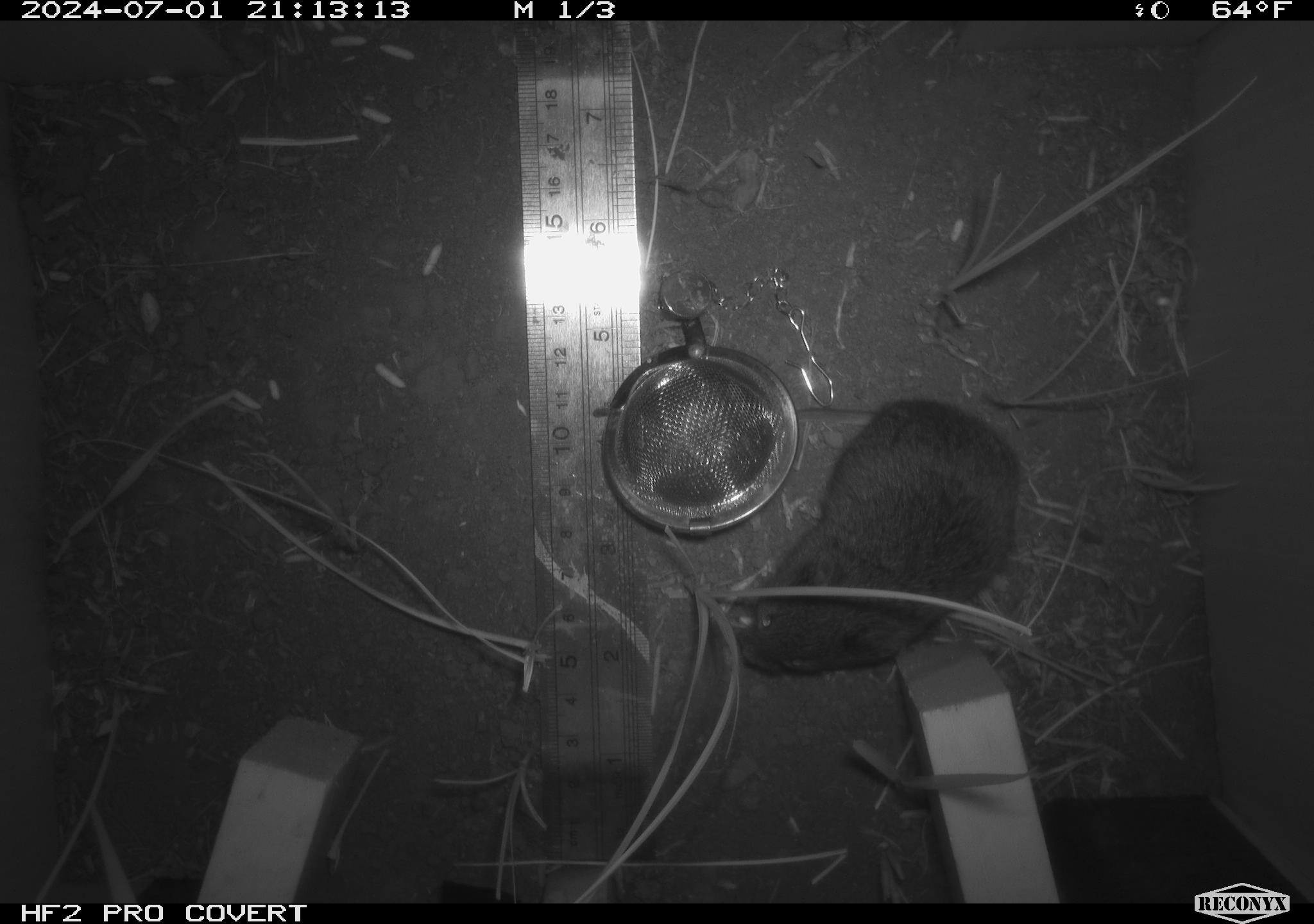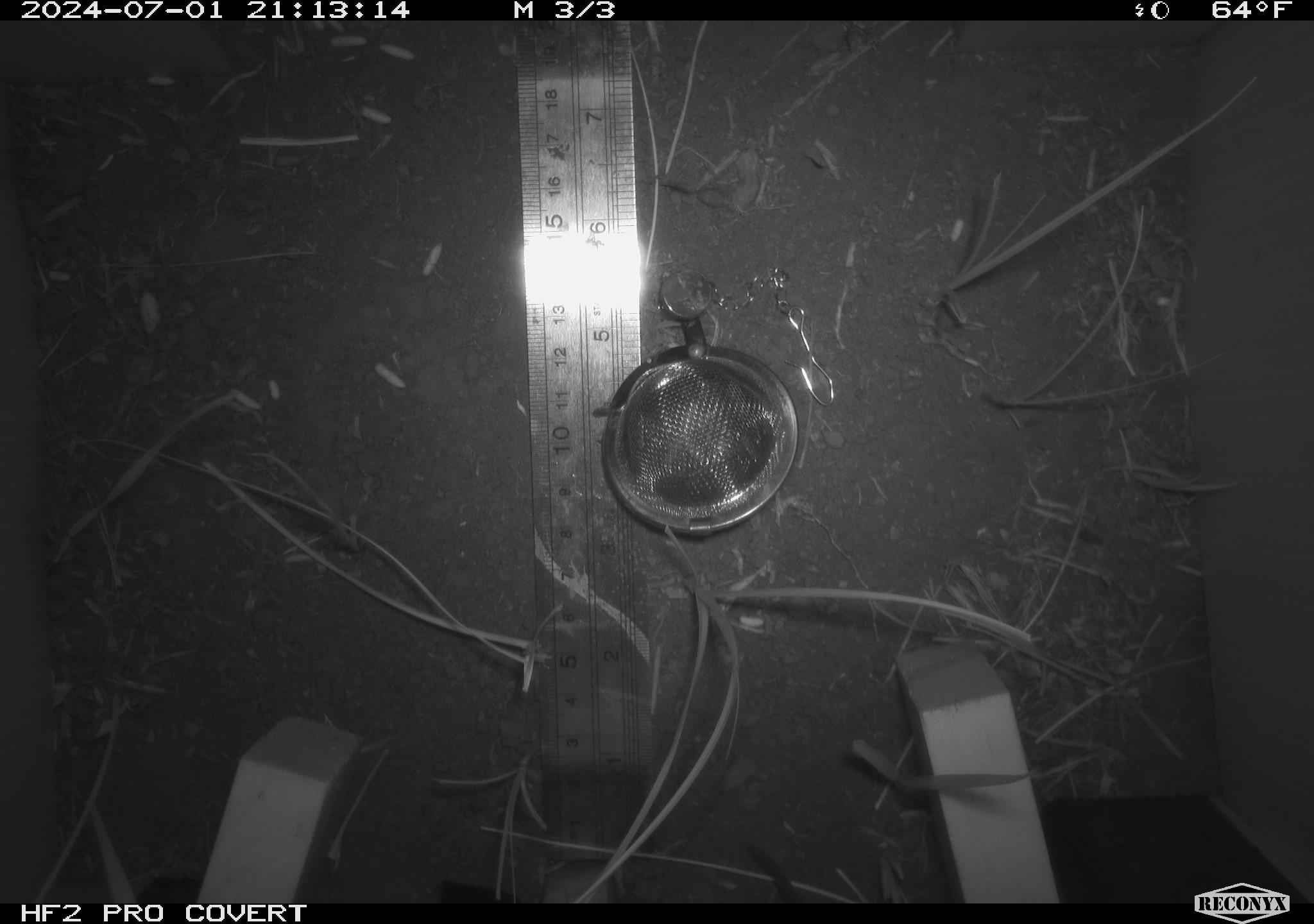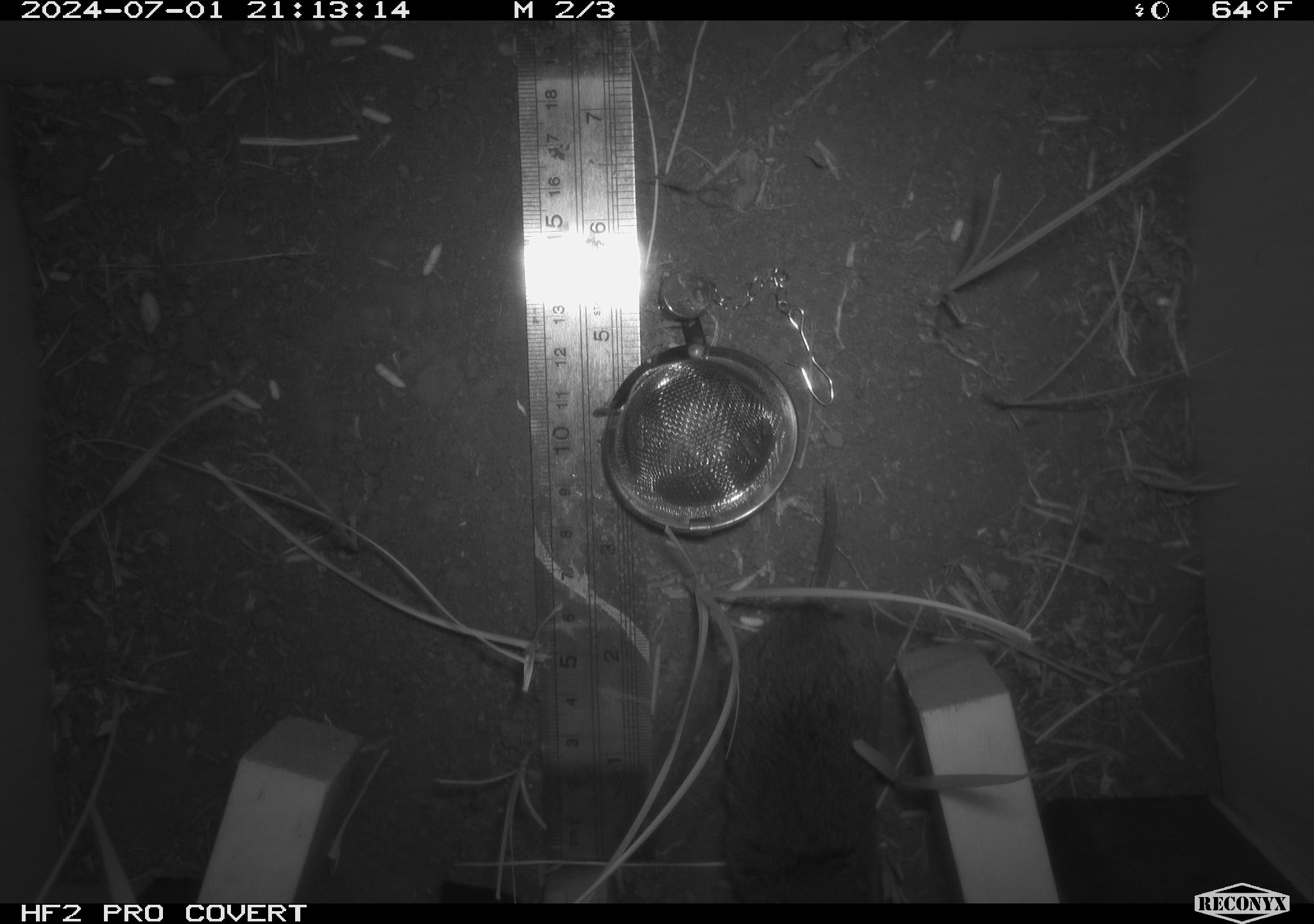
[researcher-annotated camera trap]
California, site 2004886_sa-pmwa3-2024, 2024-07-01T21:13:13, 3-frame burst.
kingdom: Animalia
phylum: Chordata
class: Mammalia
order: Rodentia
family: Cricetidae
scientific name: Arvicolinae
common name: voles, lemmings, and muskrats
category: arvicolinae subfamily